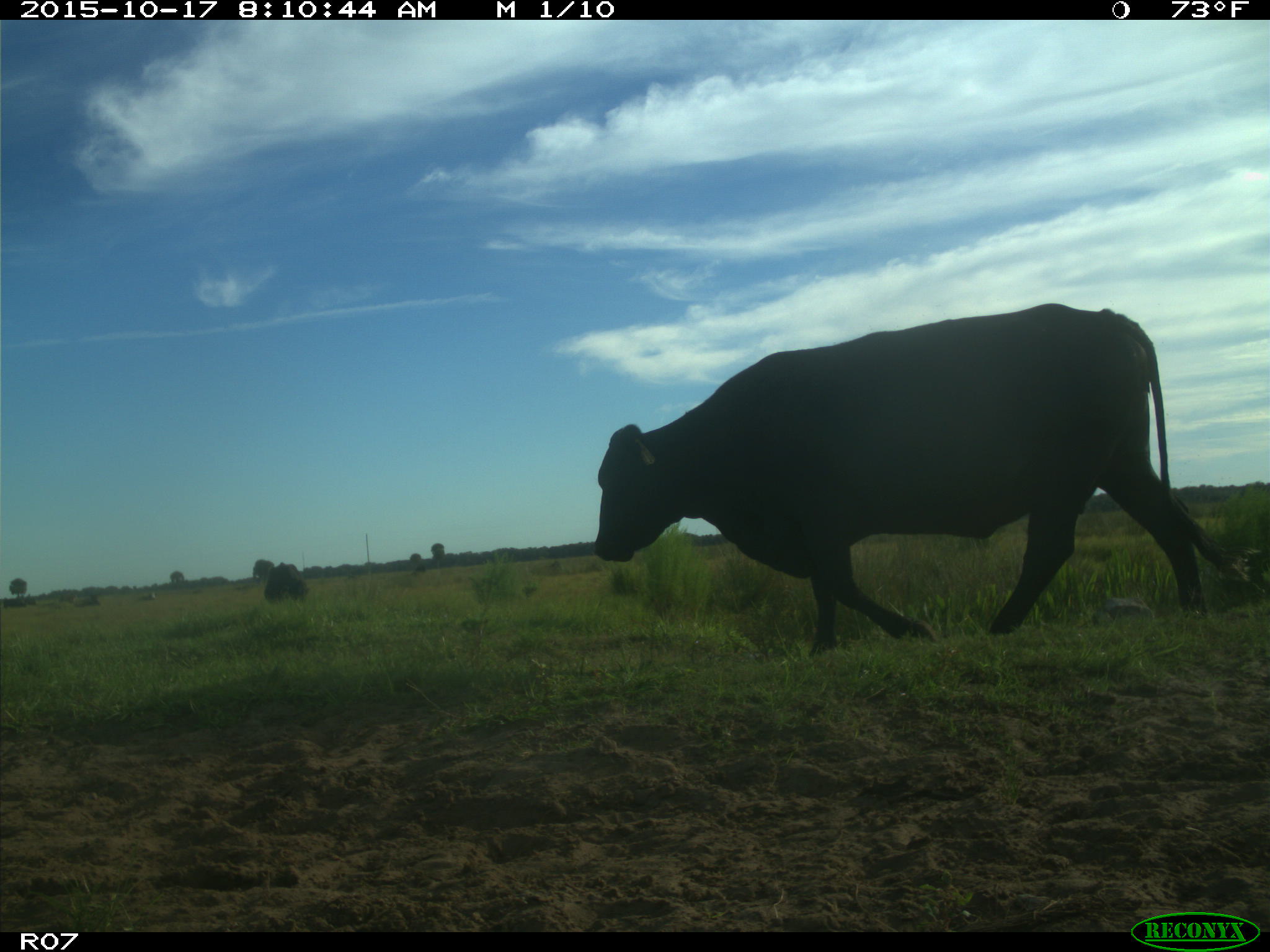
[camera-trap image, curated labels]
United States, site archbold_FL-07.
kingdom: Animalia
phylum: Chordata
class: Mammalia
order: Artiodactyla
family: Bovidae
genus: Bos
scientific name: Bos taurus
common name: domestic cow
Bos taurus (domestic cow).